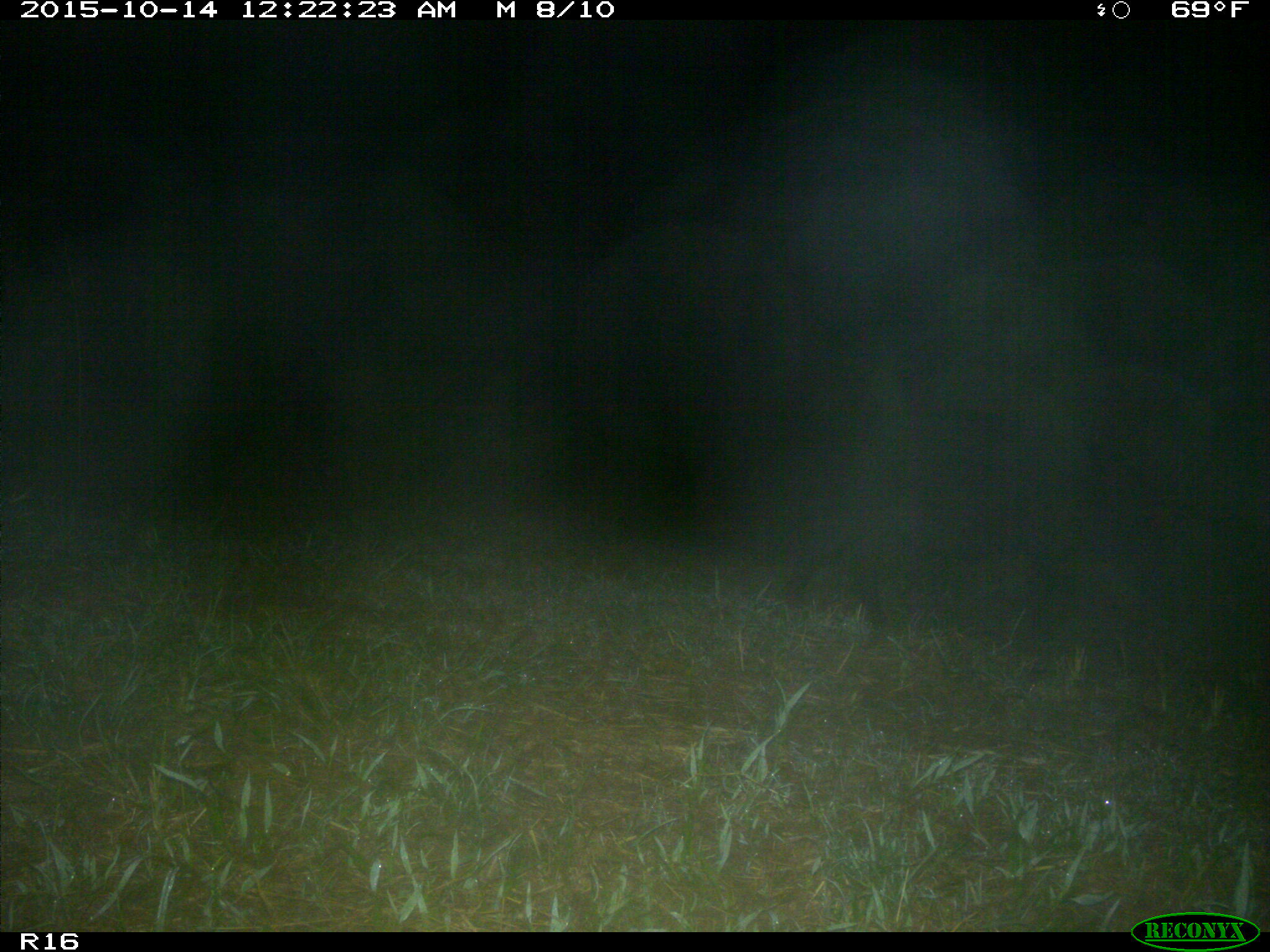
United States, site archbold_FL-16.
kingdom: Animalia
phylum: Chordata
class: Mammalia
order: Artiodactyla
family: Suidae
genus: Sus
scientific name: Sus scrofa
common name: wild boar